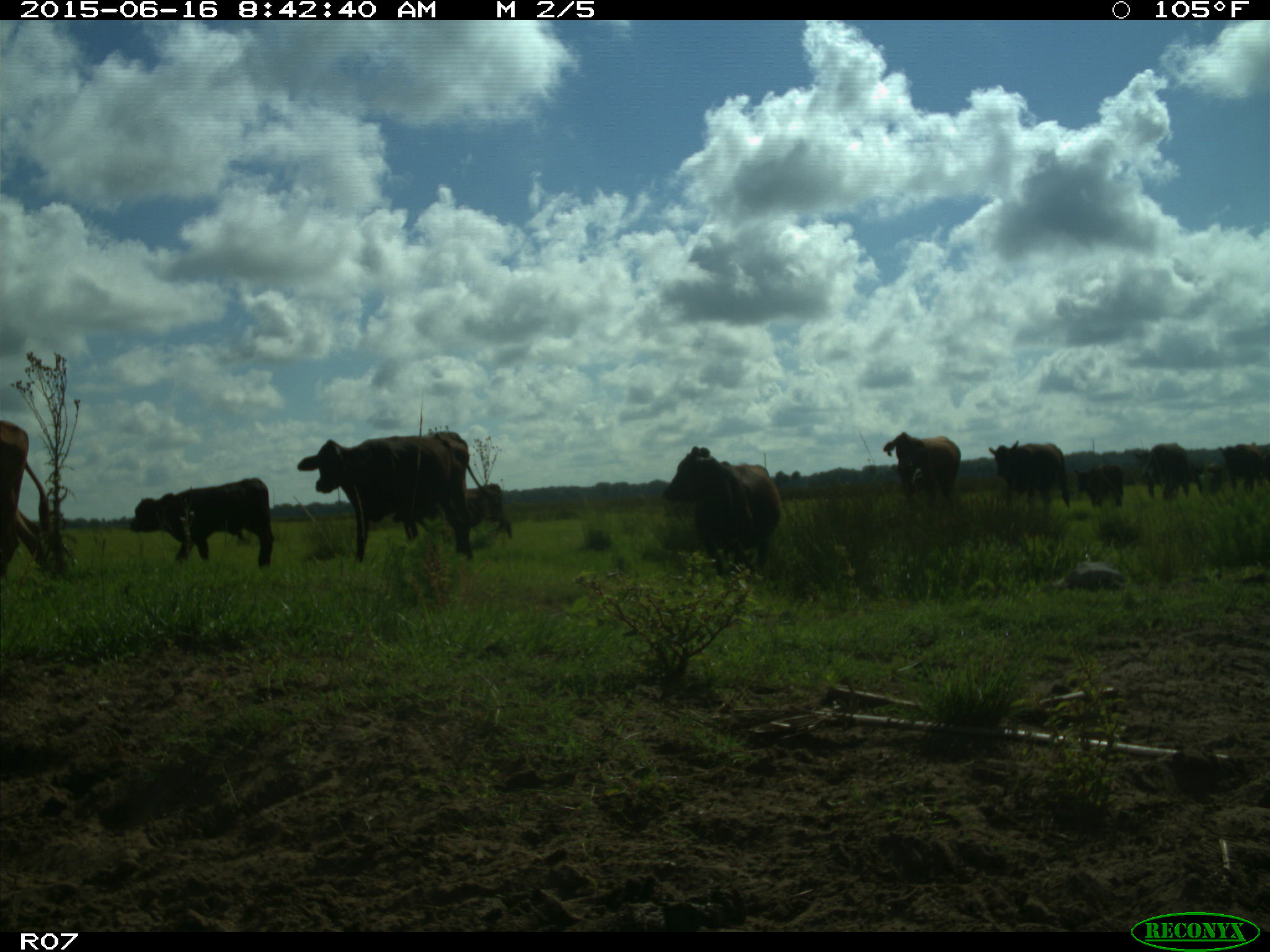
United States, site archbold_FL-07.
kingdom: Animalia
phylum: Chordata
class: Mammalia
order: Artiodactyla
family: Bovidae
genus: Bos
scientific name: Bos taurus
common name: domestic cow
Bos taurus (domestic cow).